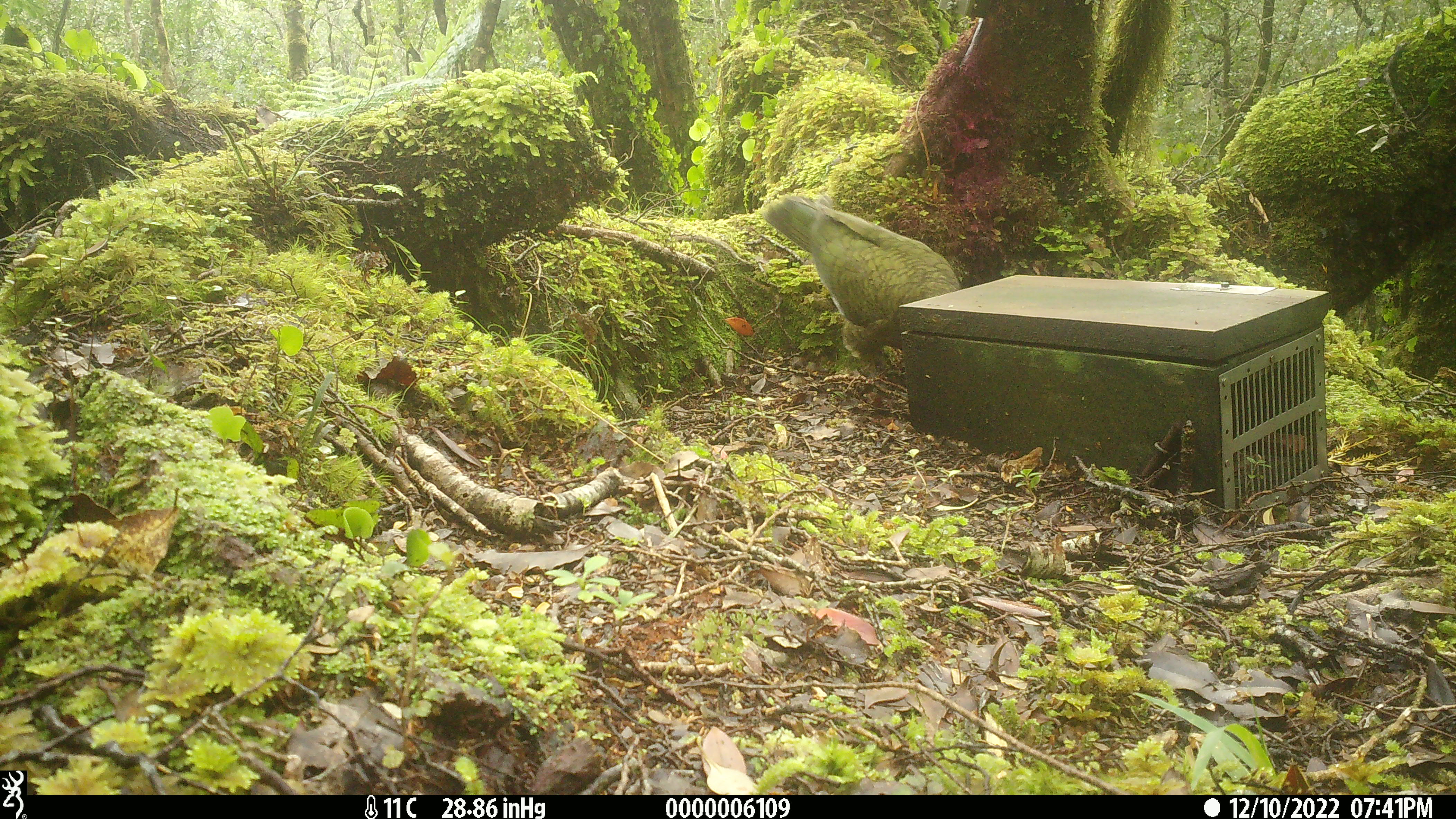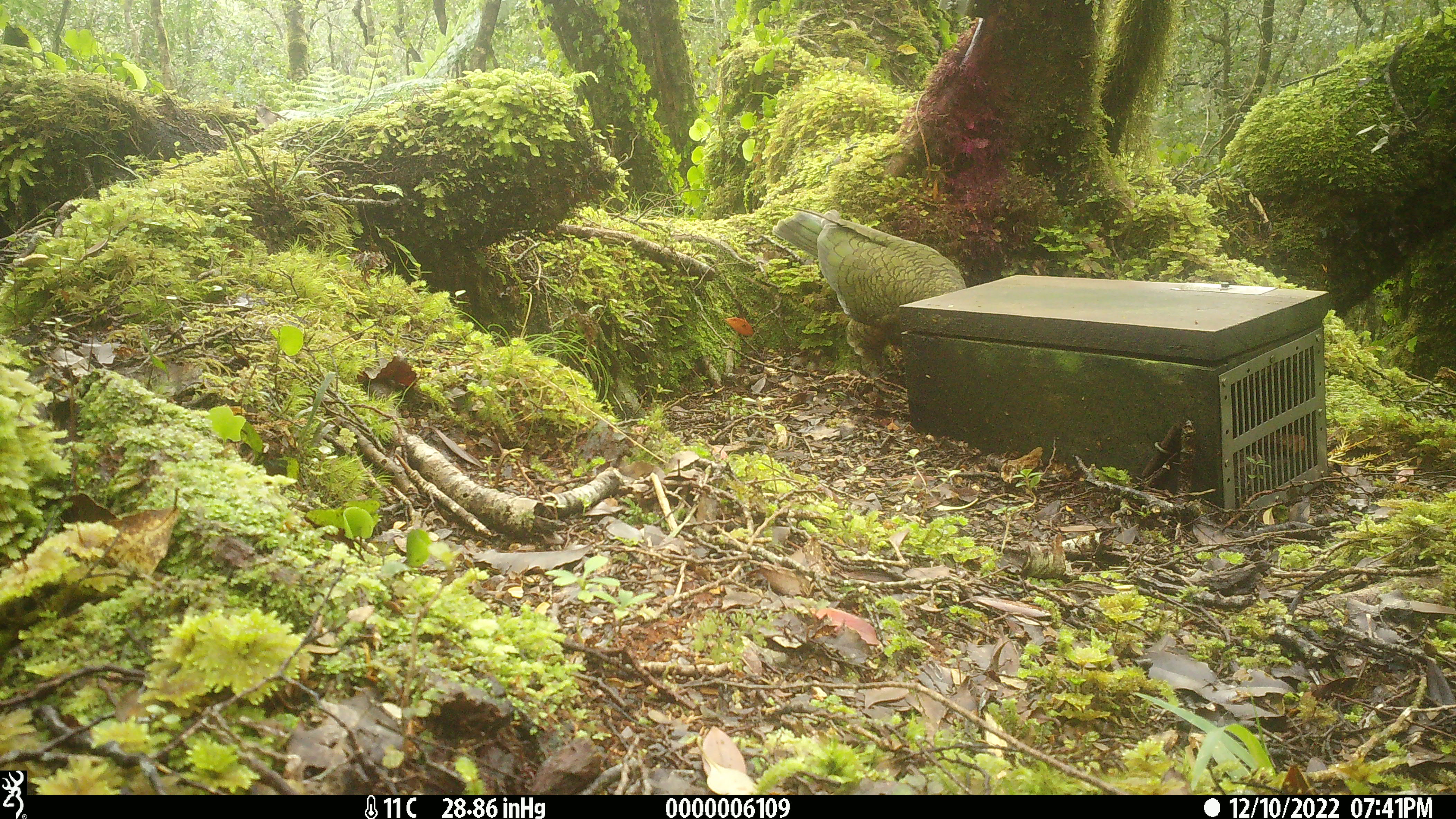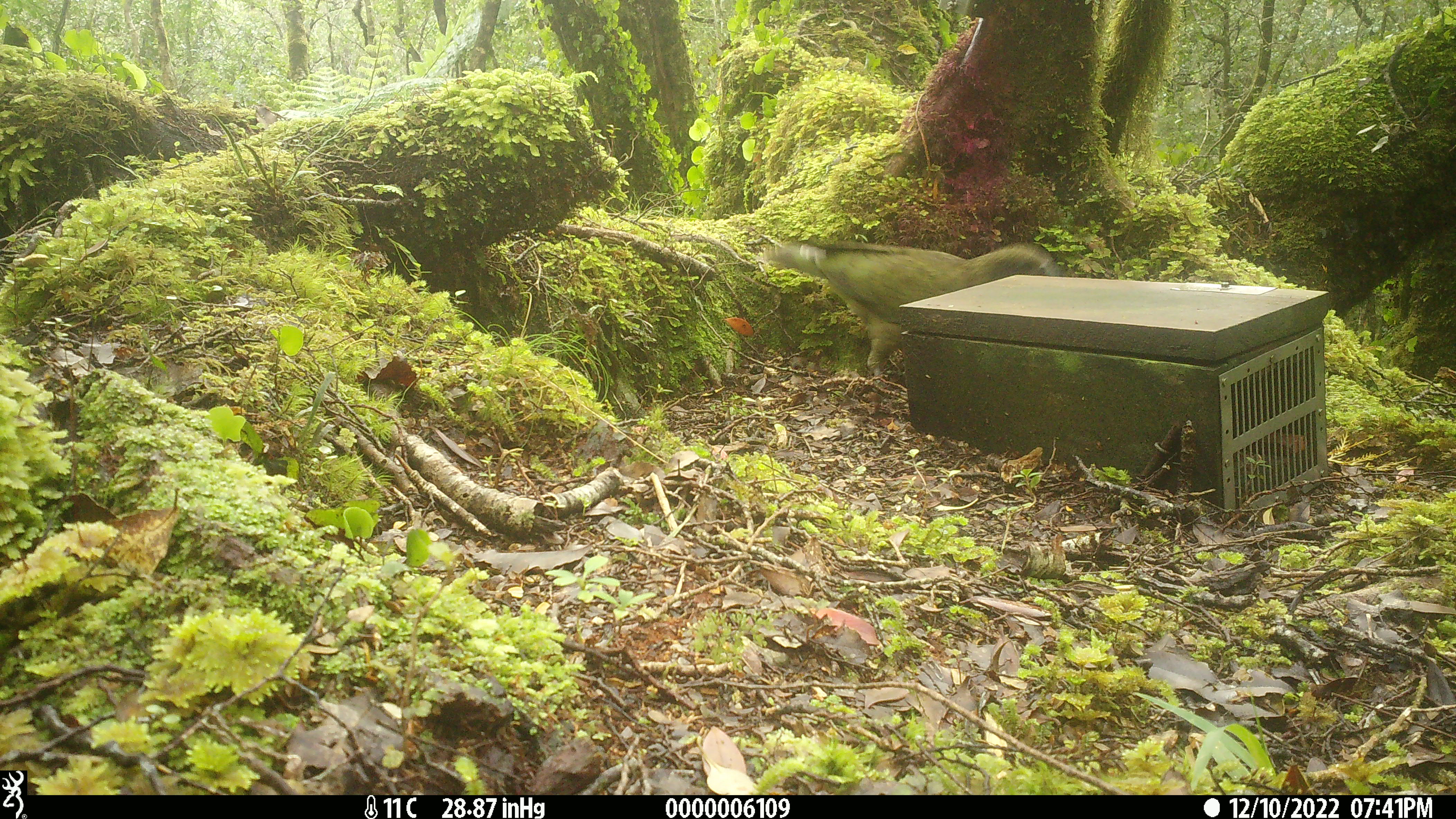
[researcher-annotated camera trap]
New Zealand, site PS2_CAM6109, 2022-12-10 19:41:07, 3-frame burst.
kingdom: Animalia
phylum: Chordata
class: Aves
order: Psittaciformes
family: Strigopidae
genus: Nestor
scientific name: Nestor notabilis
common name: kea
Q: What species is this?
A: Kea (Nestor notabilis).